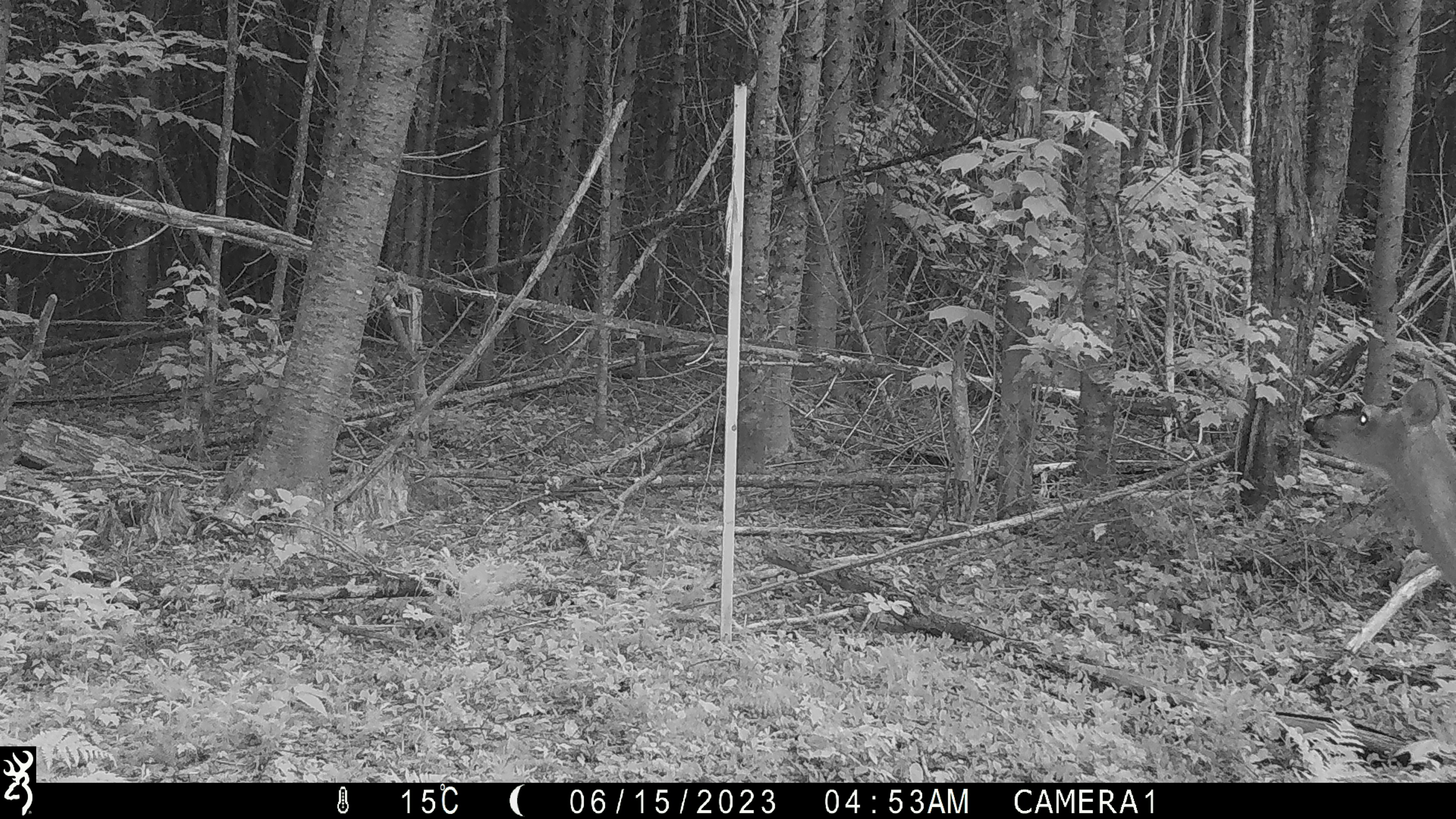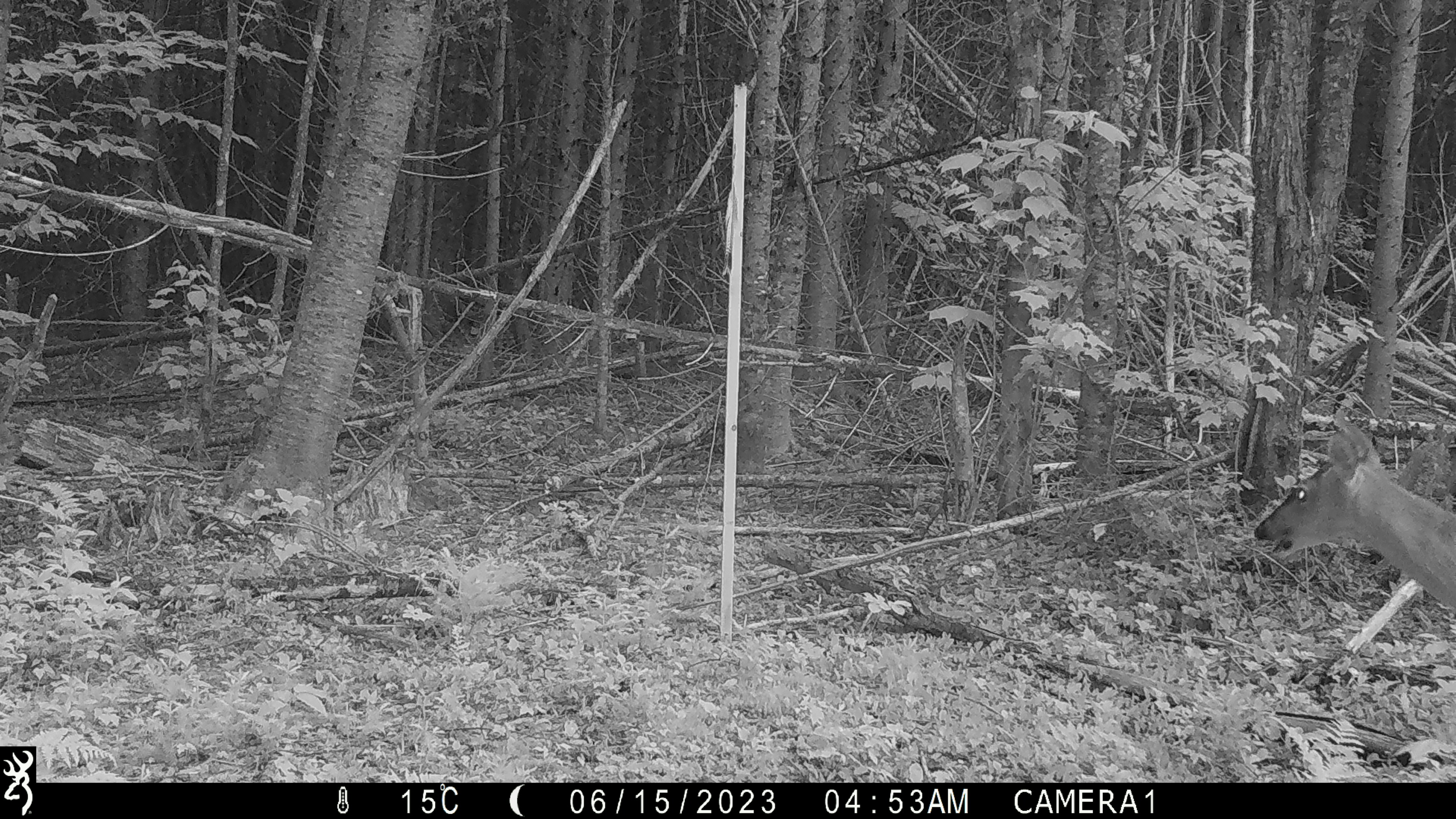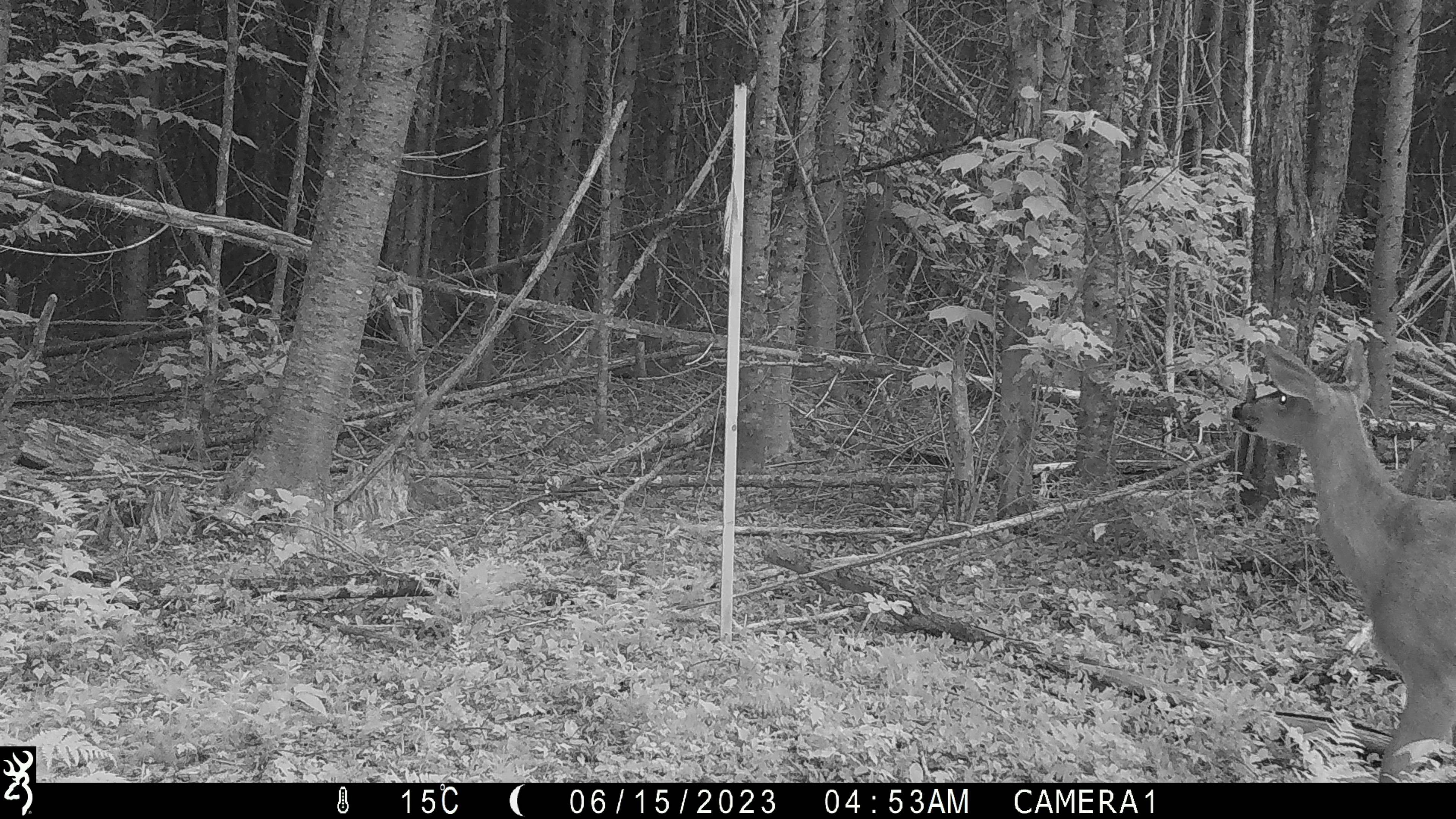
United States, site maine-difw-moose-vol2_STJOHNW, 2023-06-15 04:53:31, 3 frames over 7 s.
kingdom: Animalia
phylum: Chordata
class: Mammalia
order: Artiodactyla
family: Cervidae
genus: Odocoileus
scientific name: Odocoileus virginianus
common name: white-tailed deer